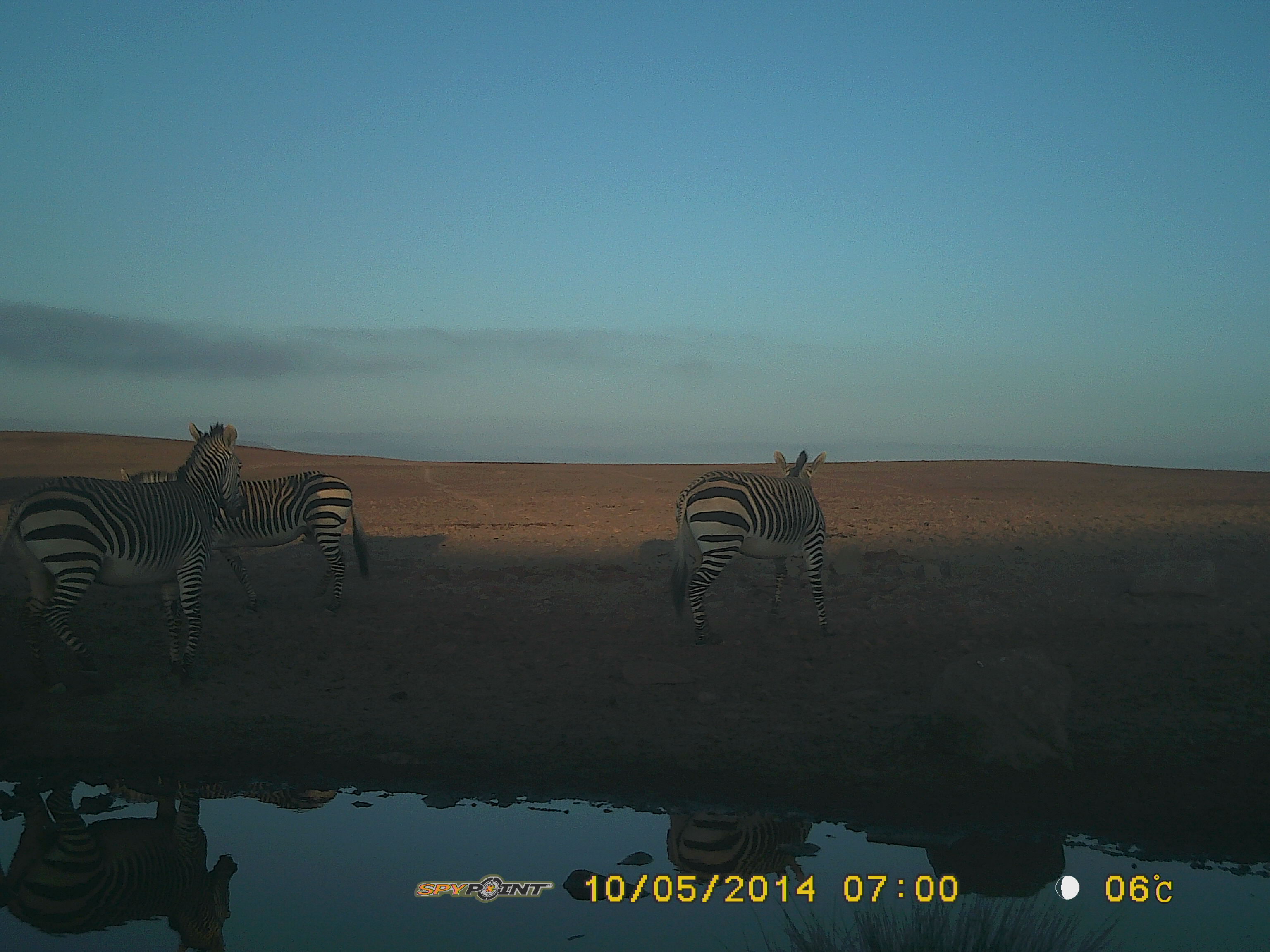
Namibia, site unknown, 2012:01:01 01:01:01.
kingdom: Animalia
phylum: Chordata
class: Mammalia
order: Perissodactyla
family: Equidae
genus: Equus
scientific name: Equus zebra hartmannae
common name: hartmann's mountain zebra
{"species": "Equus zebra hartmannae (hartmann's mountain zebra)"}